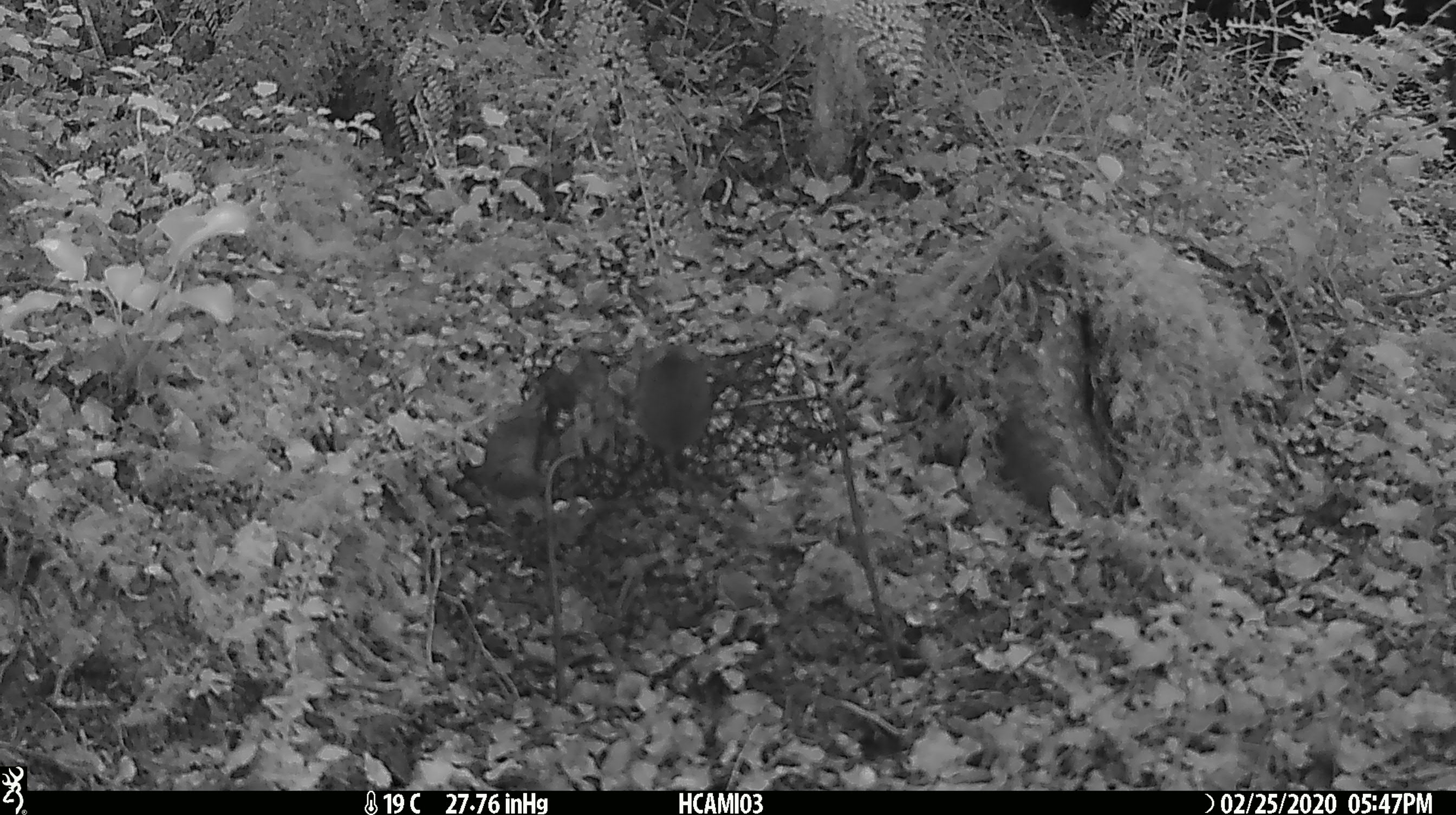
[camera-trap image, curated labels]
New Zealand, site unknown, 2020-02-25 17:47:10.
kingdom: Animalia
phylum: Chordata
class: Mammalia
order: Rodentia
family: Muridae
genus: Mus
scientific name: Mus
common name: mouse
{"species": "mouse (Mus)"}